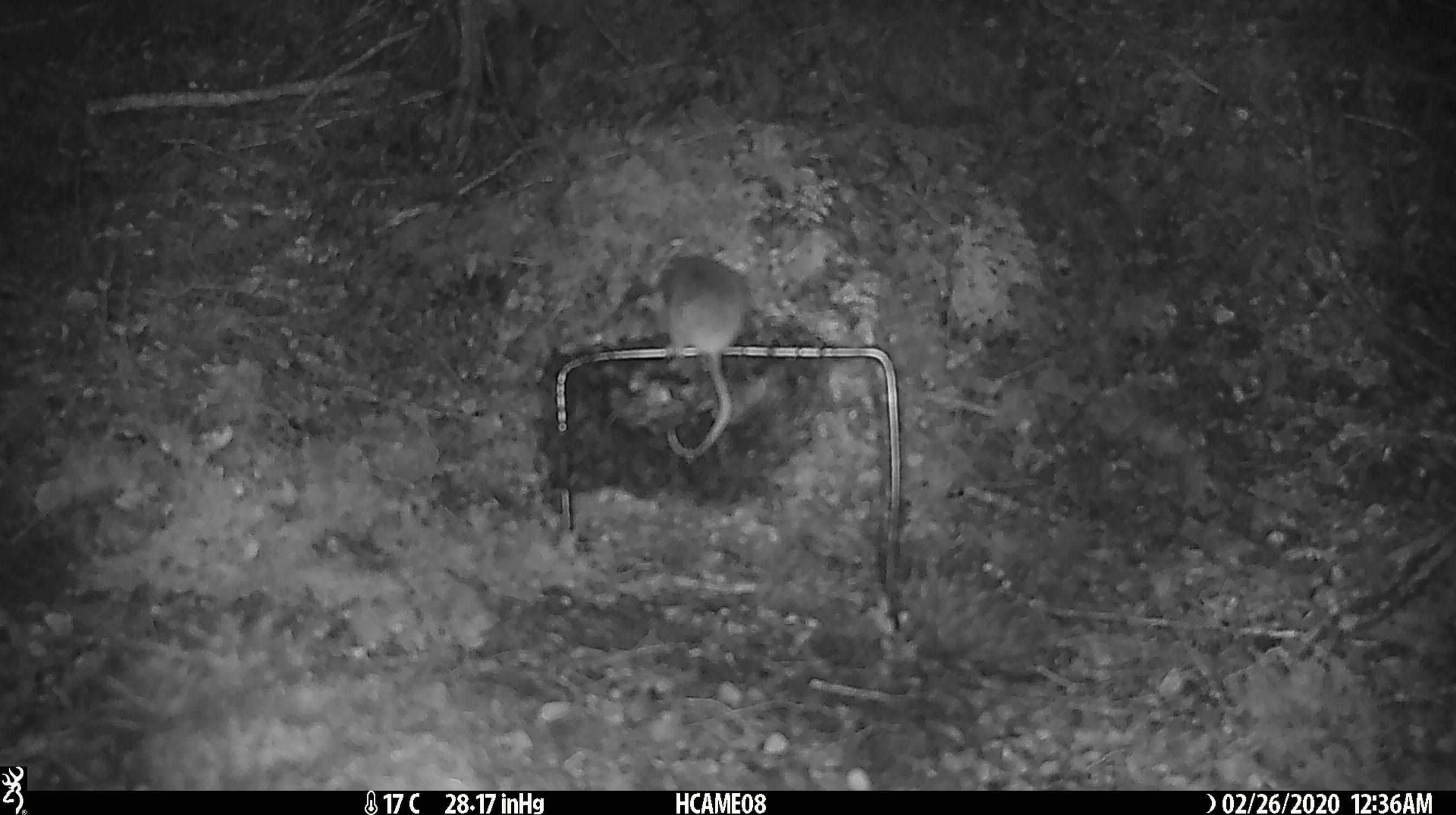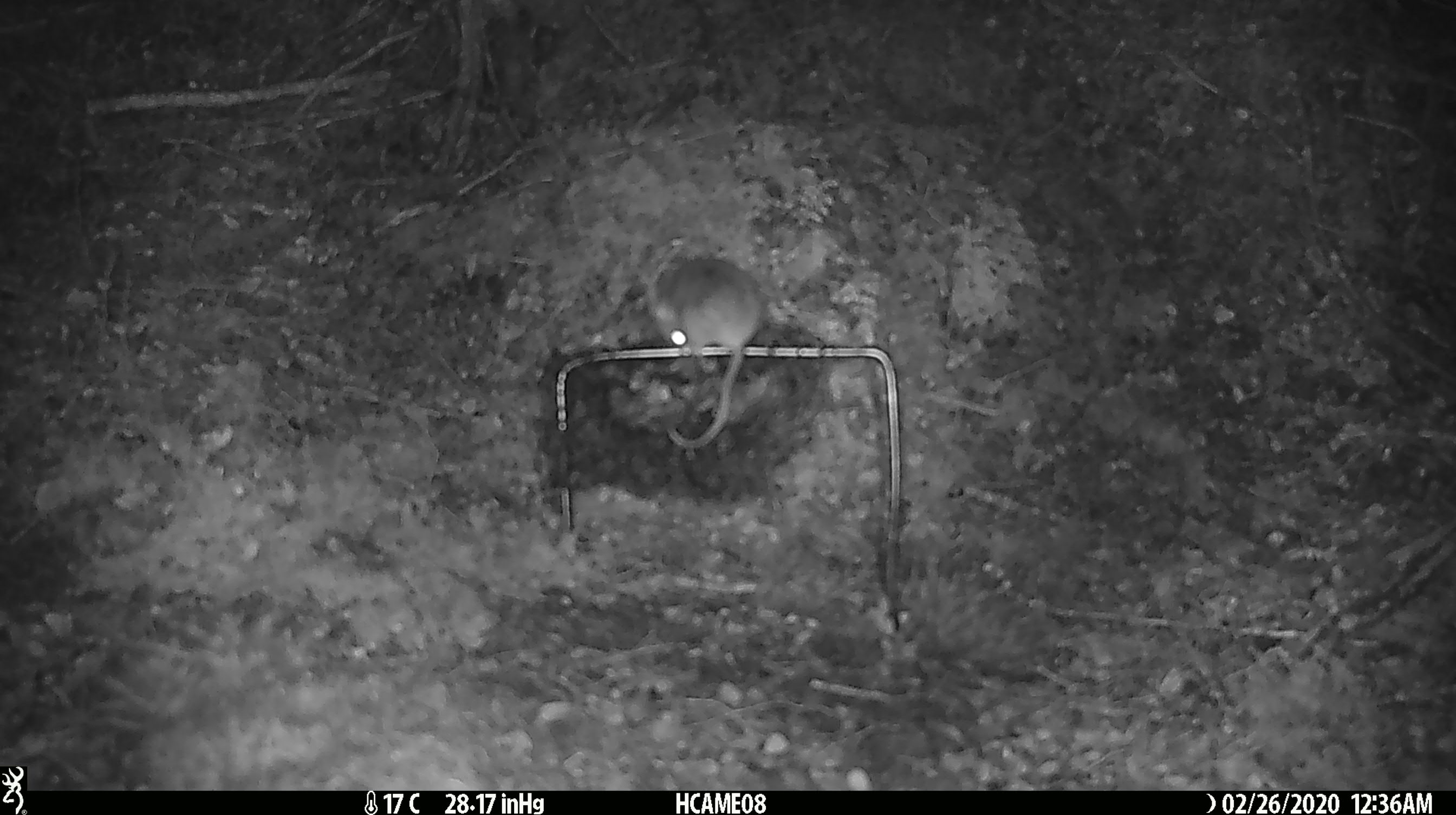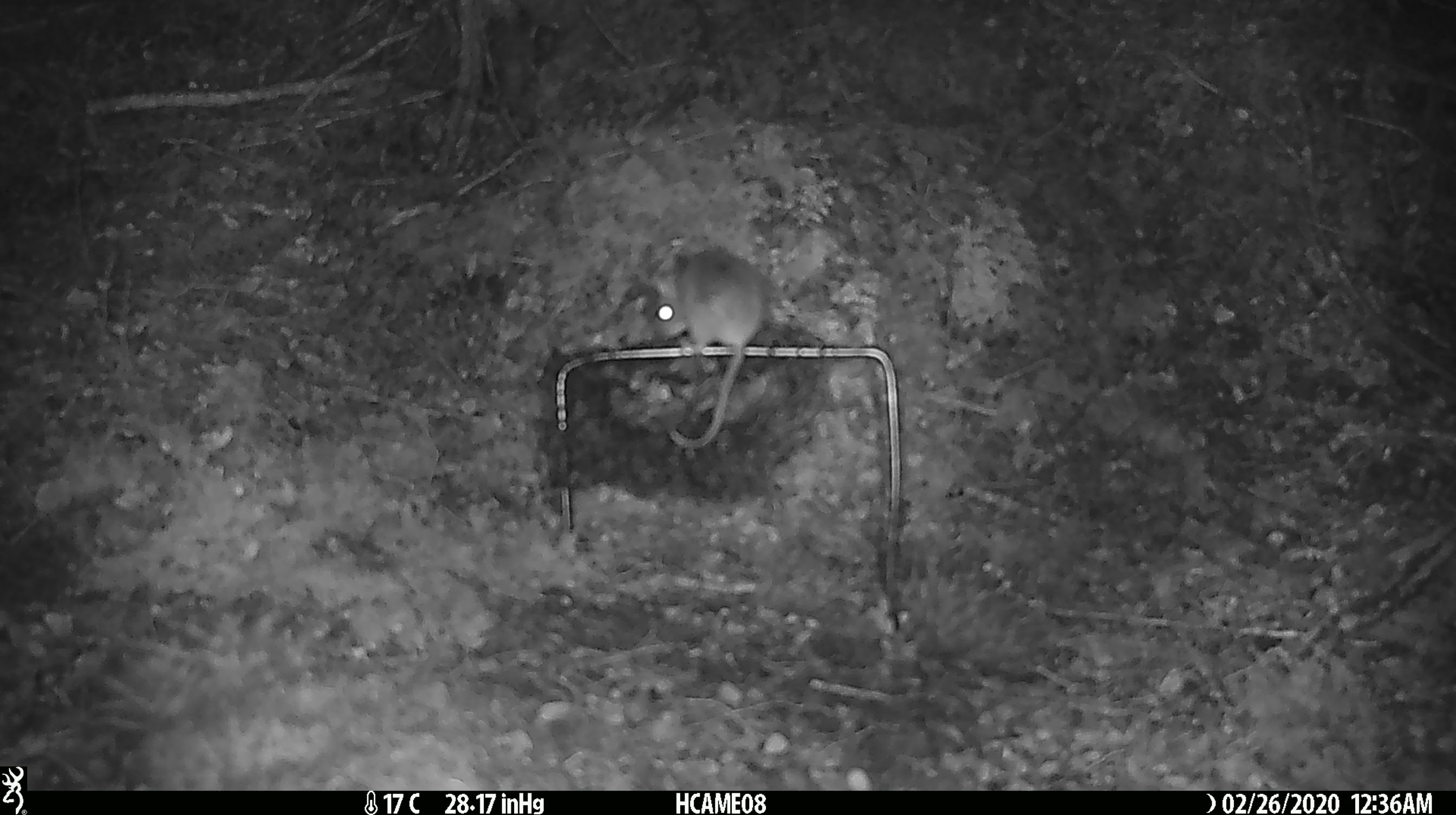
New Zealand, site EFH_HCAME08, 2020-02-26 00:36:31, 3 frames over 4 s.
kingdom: Animalia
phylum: Chordata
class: Mammalia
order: Rodentia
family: Muridae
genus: Mus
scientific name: Mus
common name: mouse